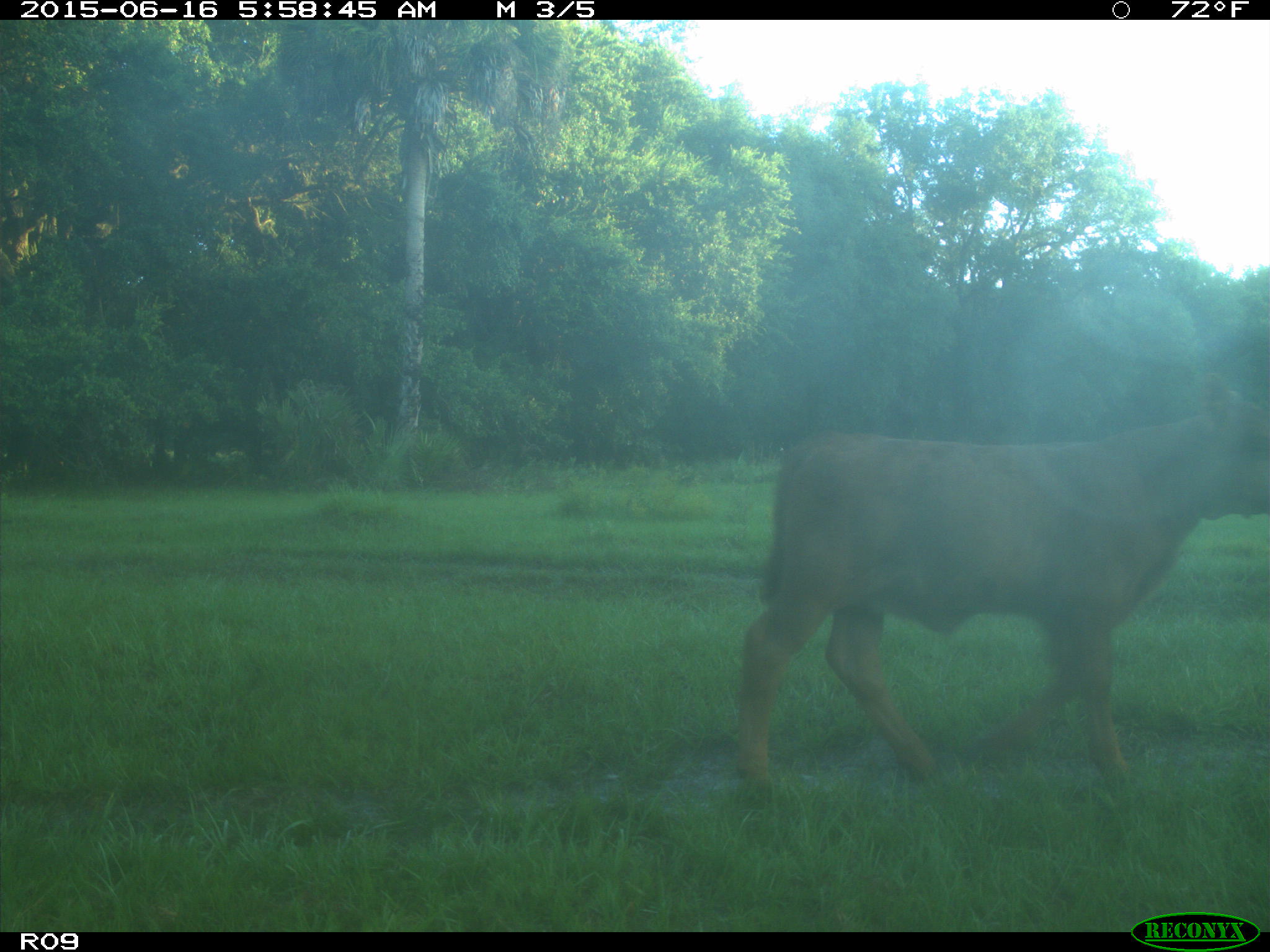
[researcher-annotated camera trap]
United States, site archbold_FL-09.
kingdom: Animalia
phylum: Chordata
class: Mammalia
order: Artiodactyla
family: Bovidae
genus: Bos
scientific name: Bos taurus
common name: domestic cow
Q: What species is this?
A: Bos taurus (domestic cow).